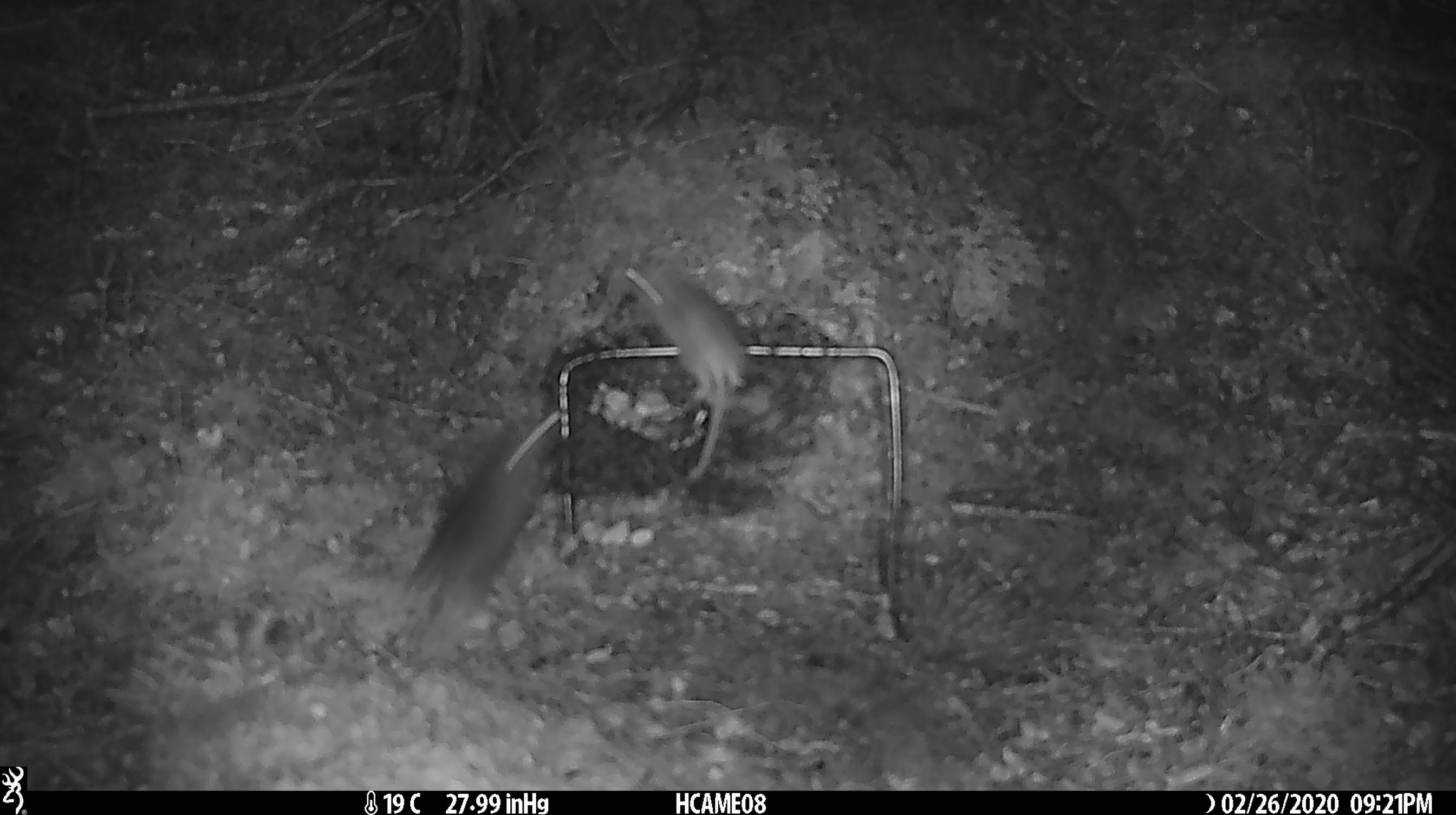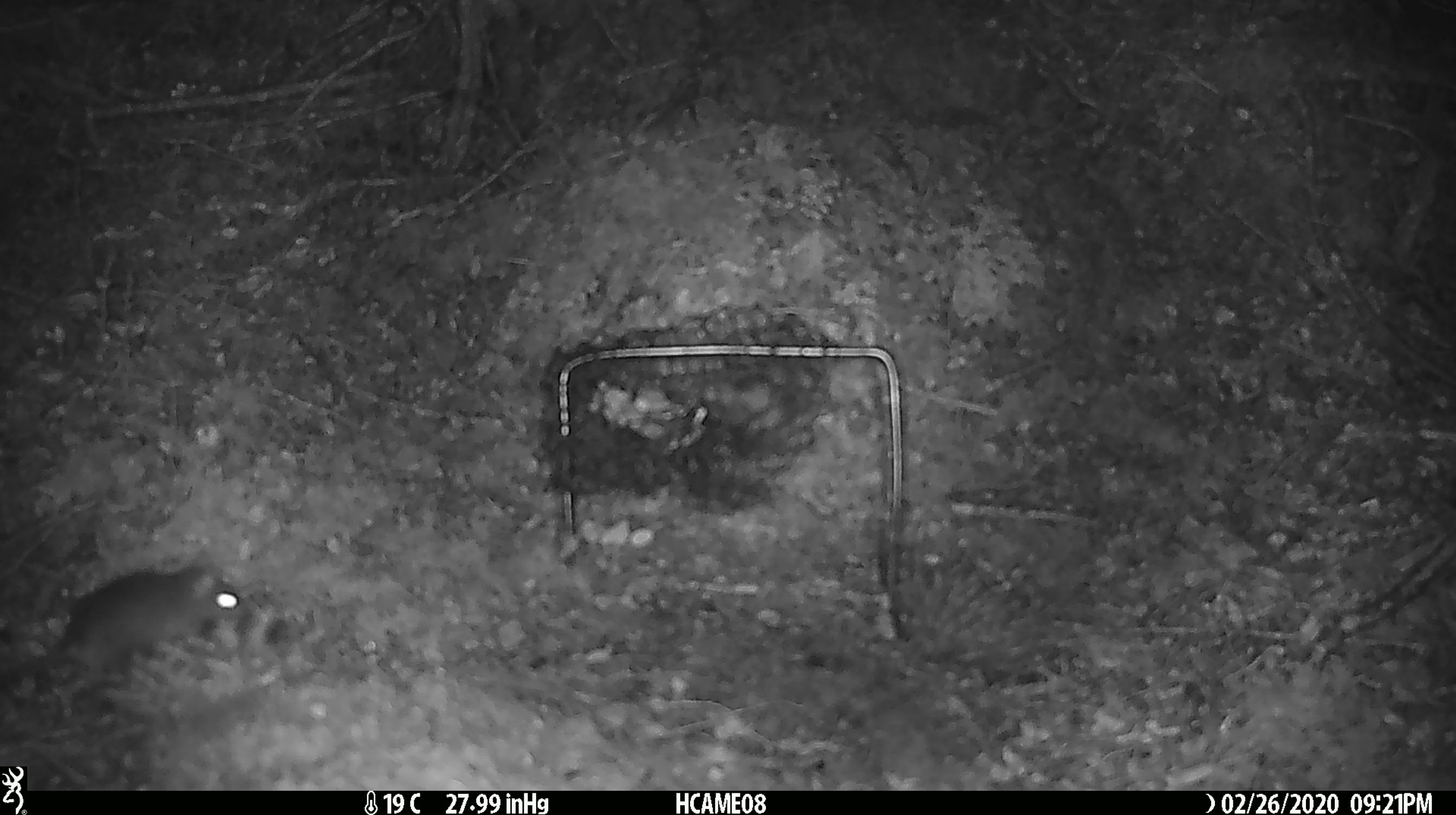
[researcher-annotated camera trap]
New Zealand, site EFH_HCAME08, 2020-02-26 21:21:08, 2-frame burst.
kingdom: Animalia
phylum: Chordata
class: Mammalia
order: Rodentia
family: Muridae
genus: Mus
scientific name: Mus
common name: mouse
Mouse (Mus).